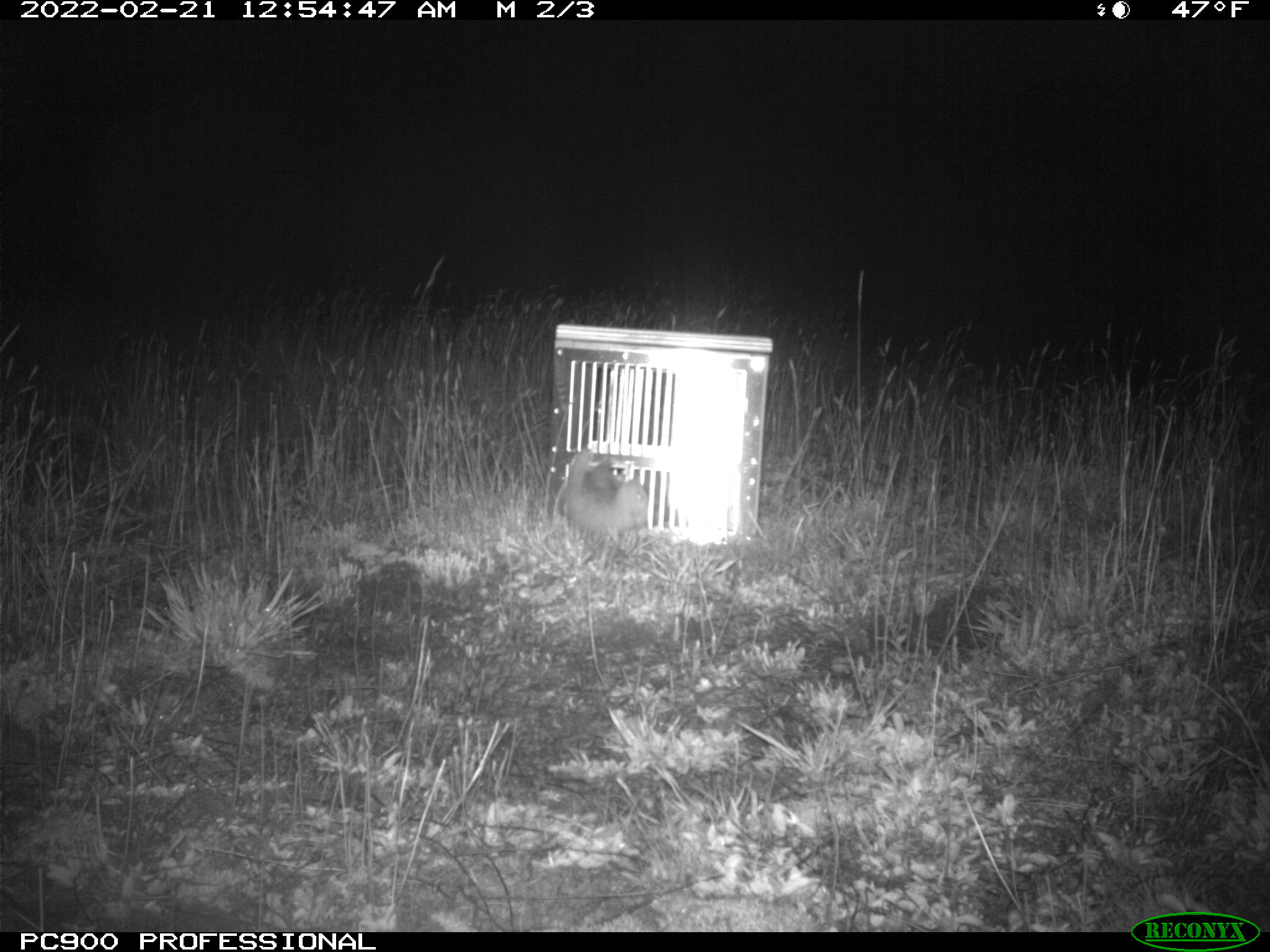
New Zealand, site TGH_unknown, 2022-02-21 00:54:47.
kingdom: Animalia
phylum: Chordata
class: Mammalia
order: Carnivora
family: Mustelidae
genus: Mustela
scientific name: Mustela furo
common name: ferret